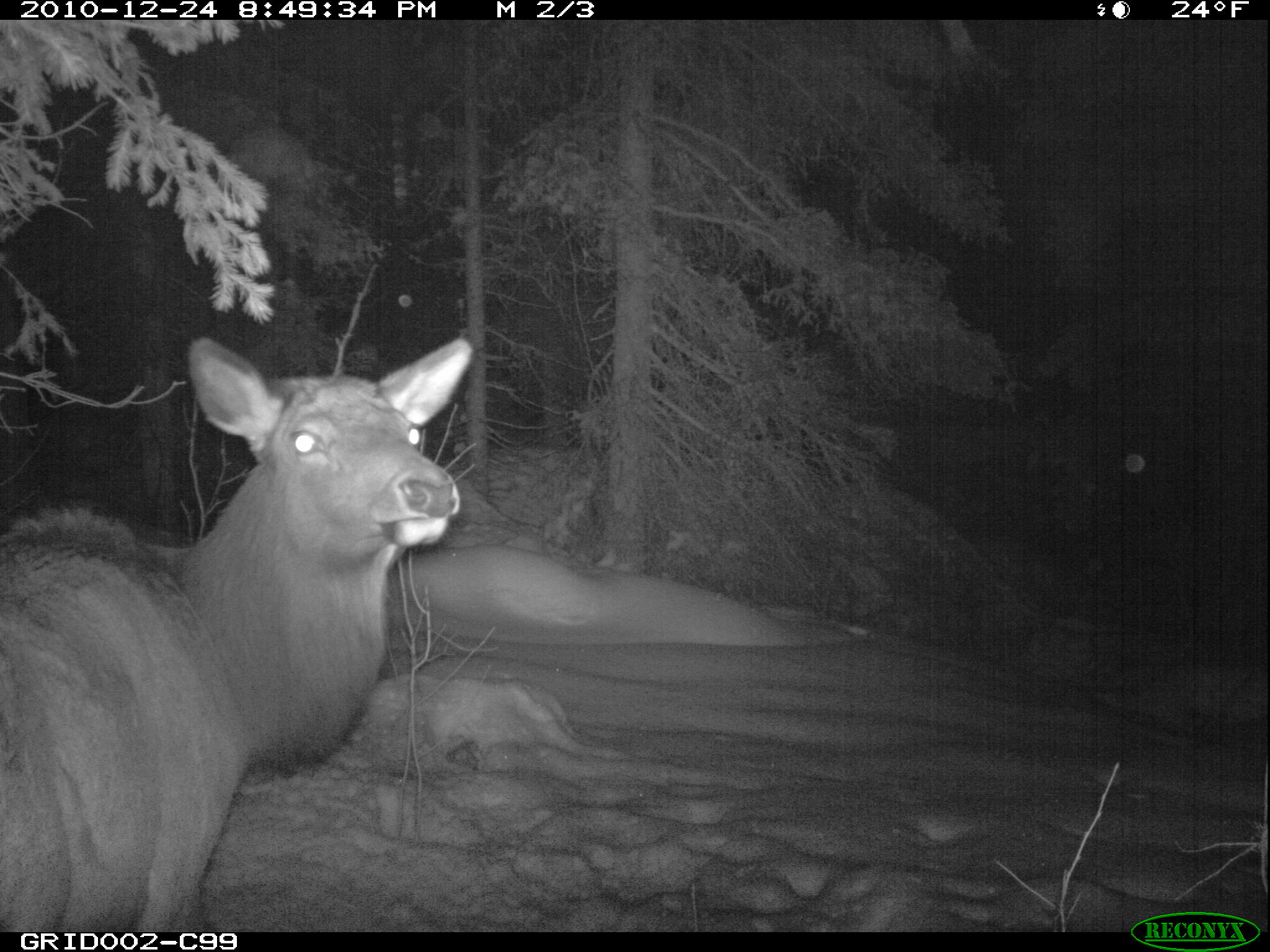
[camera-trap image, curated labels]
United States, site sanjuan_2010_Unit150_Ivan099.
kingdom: Animalia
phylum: Chordata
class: Mammalia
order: Artiodactyla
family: Cervidae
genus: Cervus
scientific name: Cervus elaphus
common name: red deer